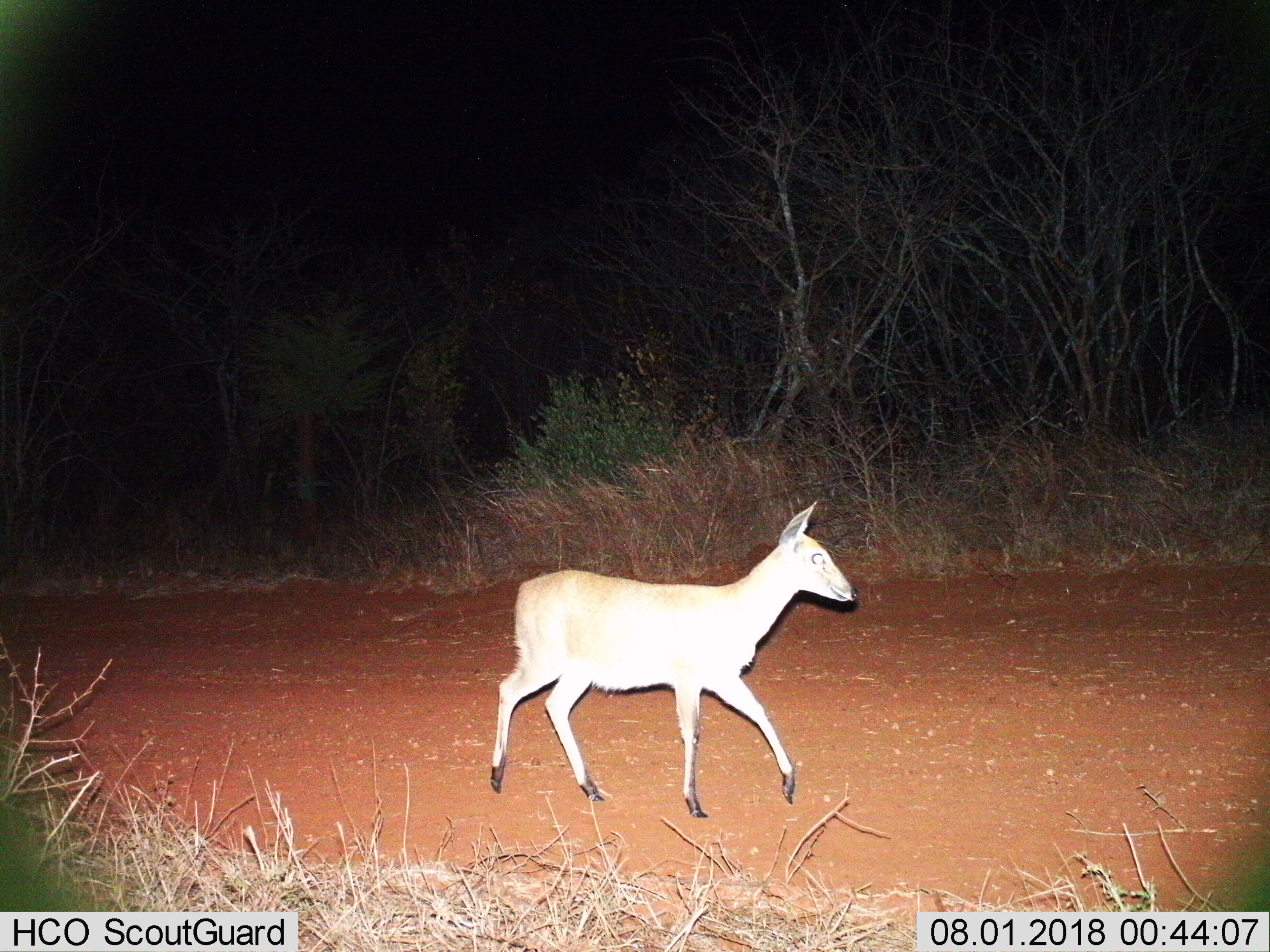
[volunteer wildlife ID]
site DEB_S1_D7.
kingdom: Animalia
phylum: Chordata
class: Mammalia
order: Artiodactyla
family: Bovidae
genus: Sylvicapra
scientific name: Sylvicapra grimmia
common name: common duiker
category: duikercommongrey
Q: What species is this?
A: Duikercommongrey (common duiker) (Sylvicapra grimmia).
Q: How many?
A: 1.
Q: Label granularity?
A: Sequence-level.